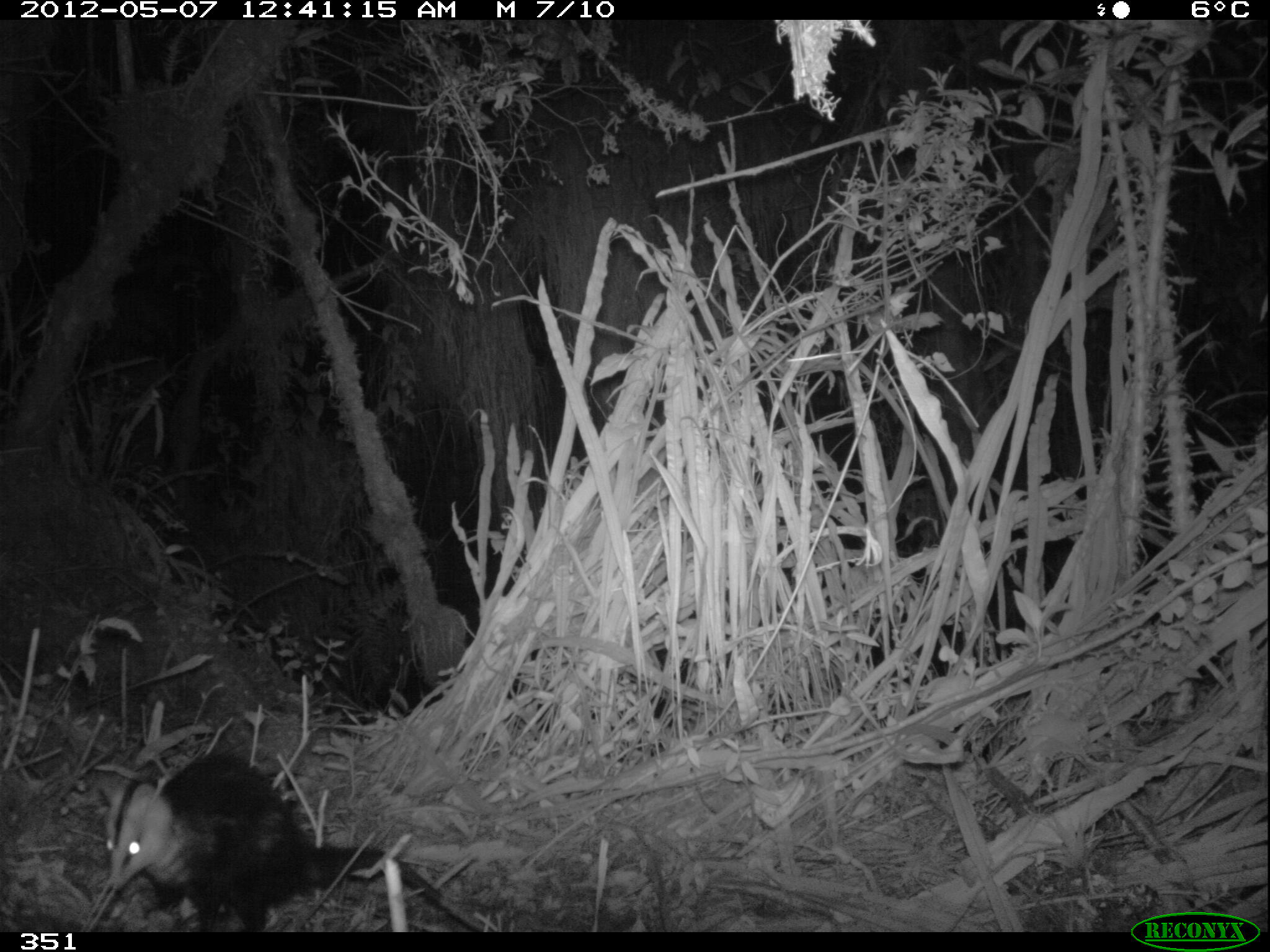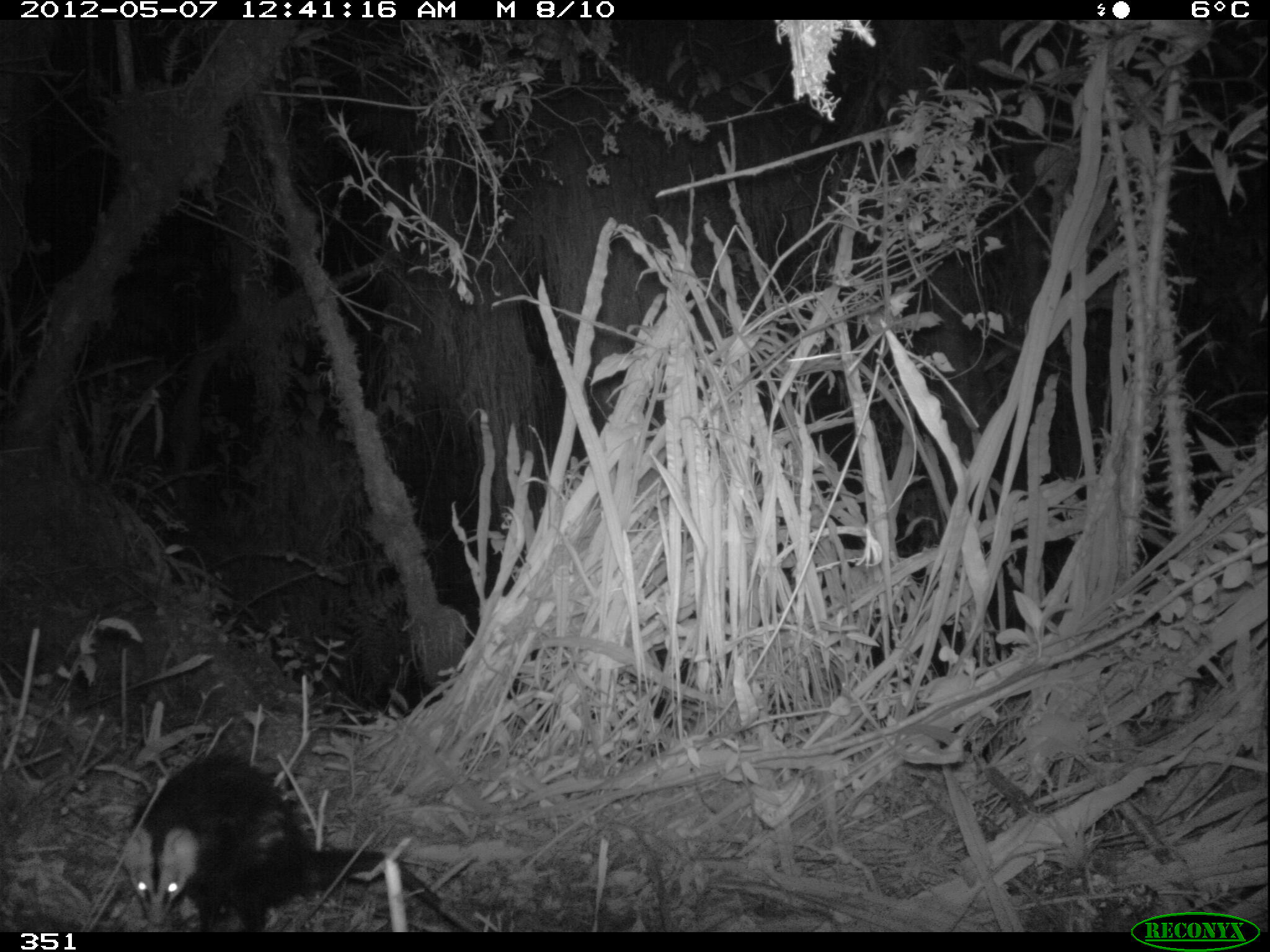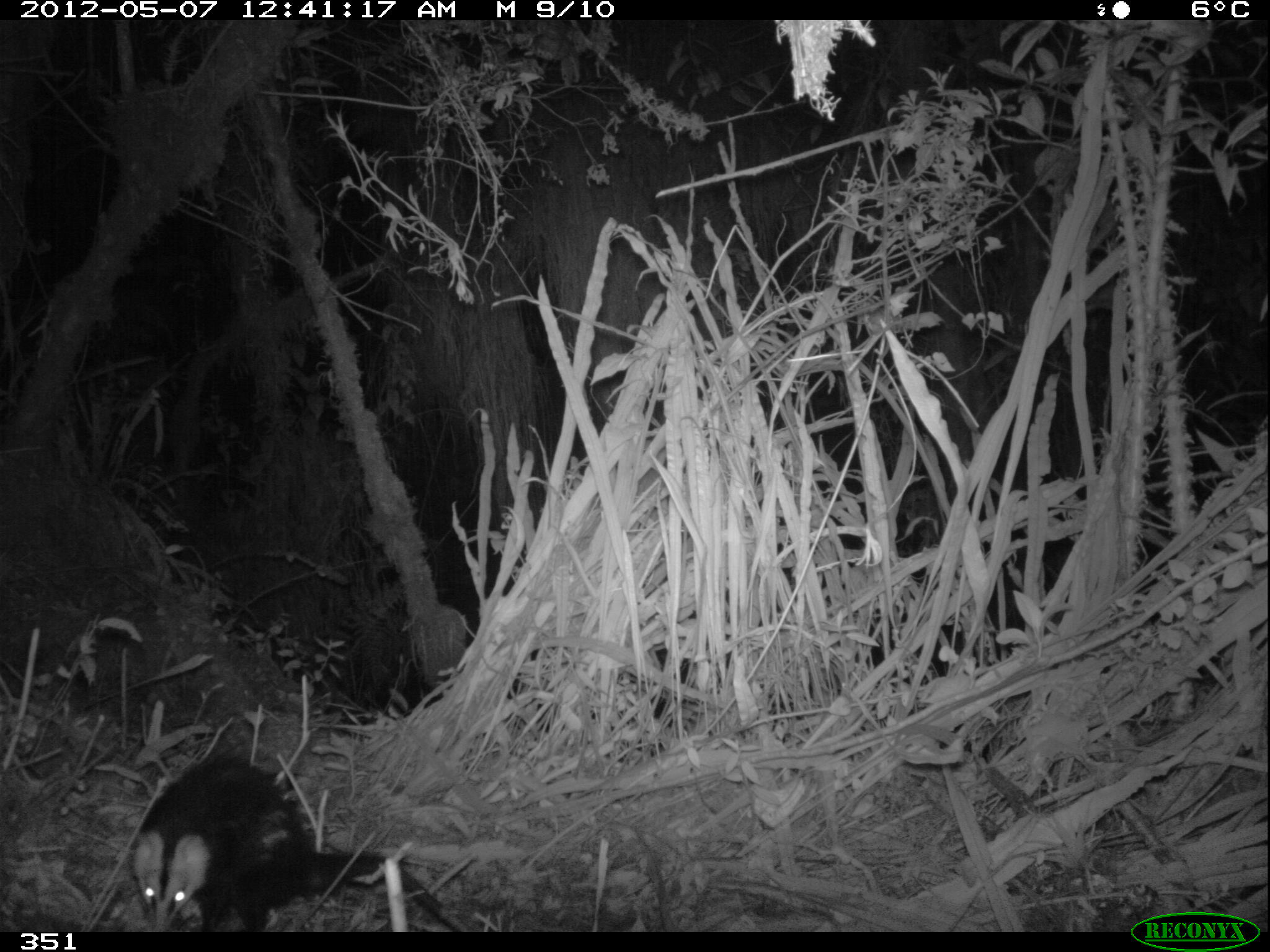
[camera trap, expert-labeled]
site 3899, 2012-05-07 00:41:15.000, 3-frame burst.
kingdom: Animalia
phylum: Chordata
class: Mammalia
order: Didelphimorphia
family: Didelphidae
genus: Didelphis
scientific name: Didelphis pernigra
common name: andean white-eared opossum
Didelphis pernigra (andean white-eared opossum).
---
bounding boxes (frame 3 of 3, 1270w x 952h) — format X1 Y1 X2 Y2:
didelphis pernigra: 127 753 471 932